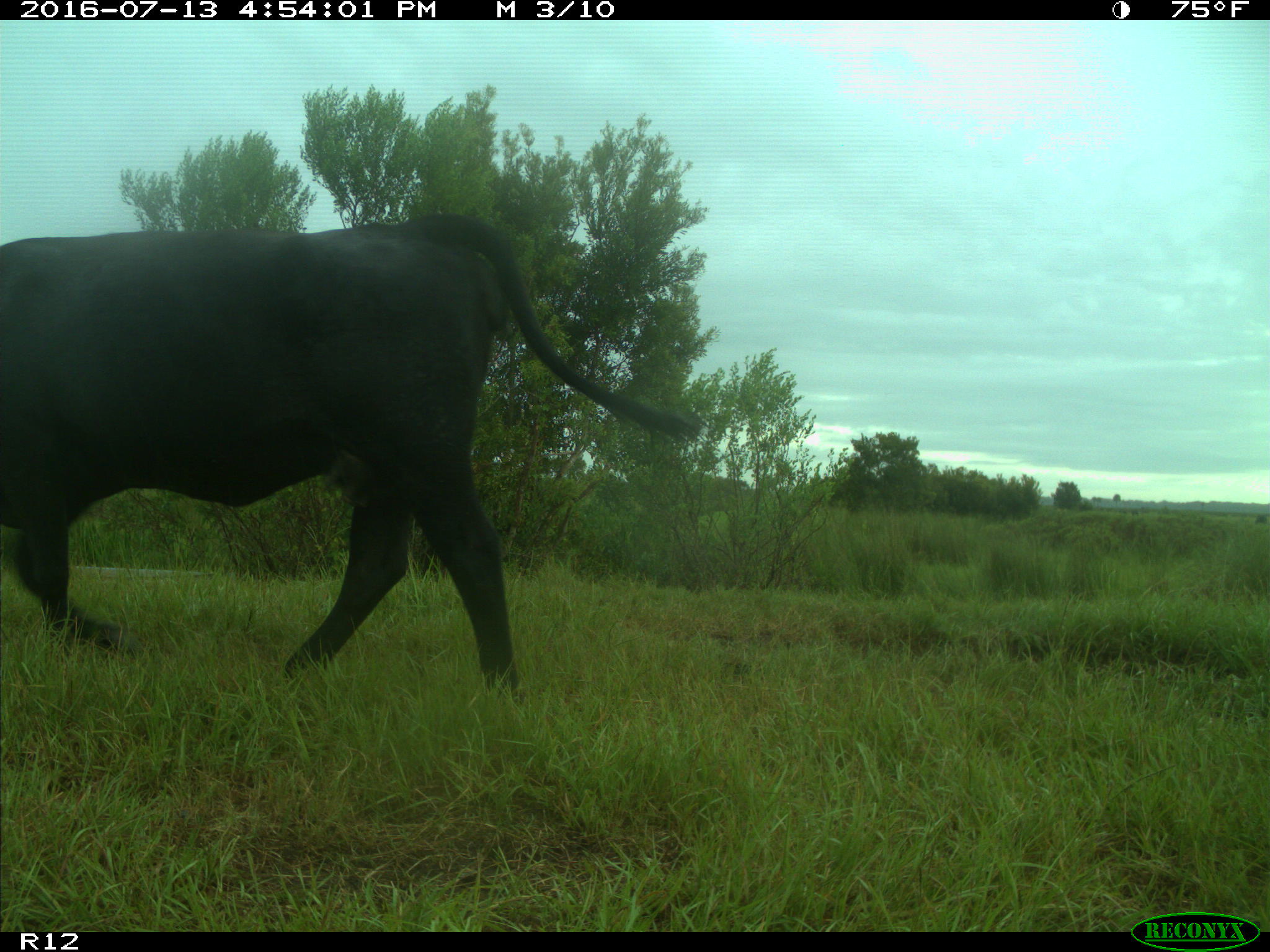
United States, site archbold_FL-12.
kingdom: Animalia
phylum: Chordata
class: Mammalia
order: Artiodactyla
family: Bovidae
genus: Bos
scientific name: Bos taurus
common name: domestic cow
Bos taurus (domestic cow).